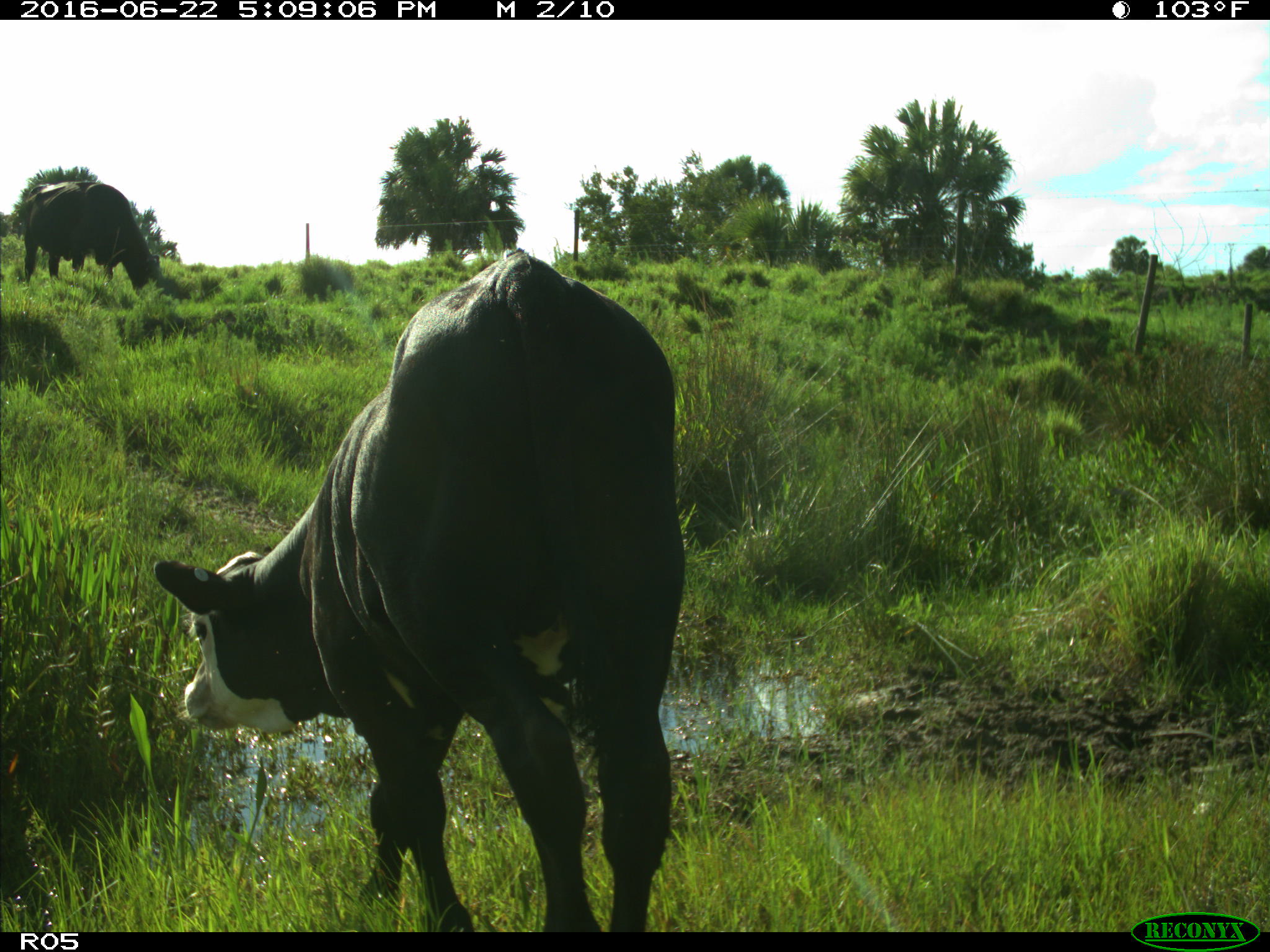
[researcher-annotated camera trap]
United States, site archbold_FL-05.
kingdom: Animalia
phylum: Chordata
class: Mammalia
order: Artiodactyla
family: Bovidae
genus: Bos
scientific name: Bos taurus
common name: domestic cow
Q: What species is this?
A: Bos taurus (domestic cow).